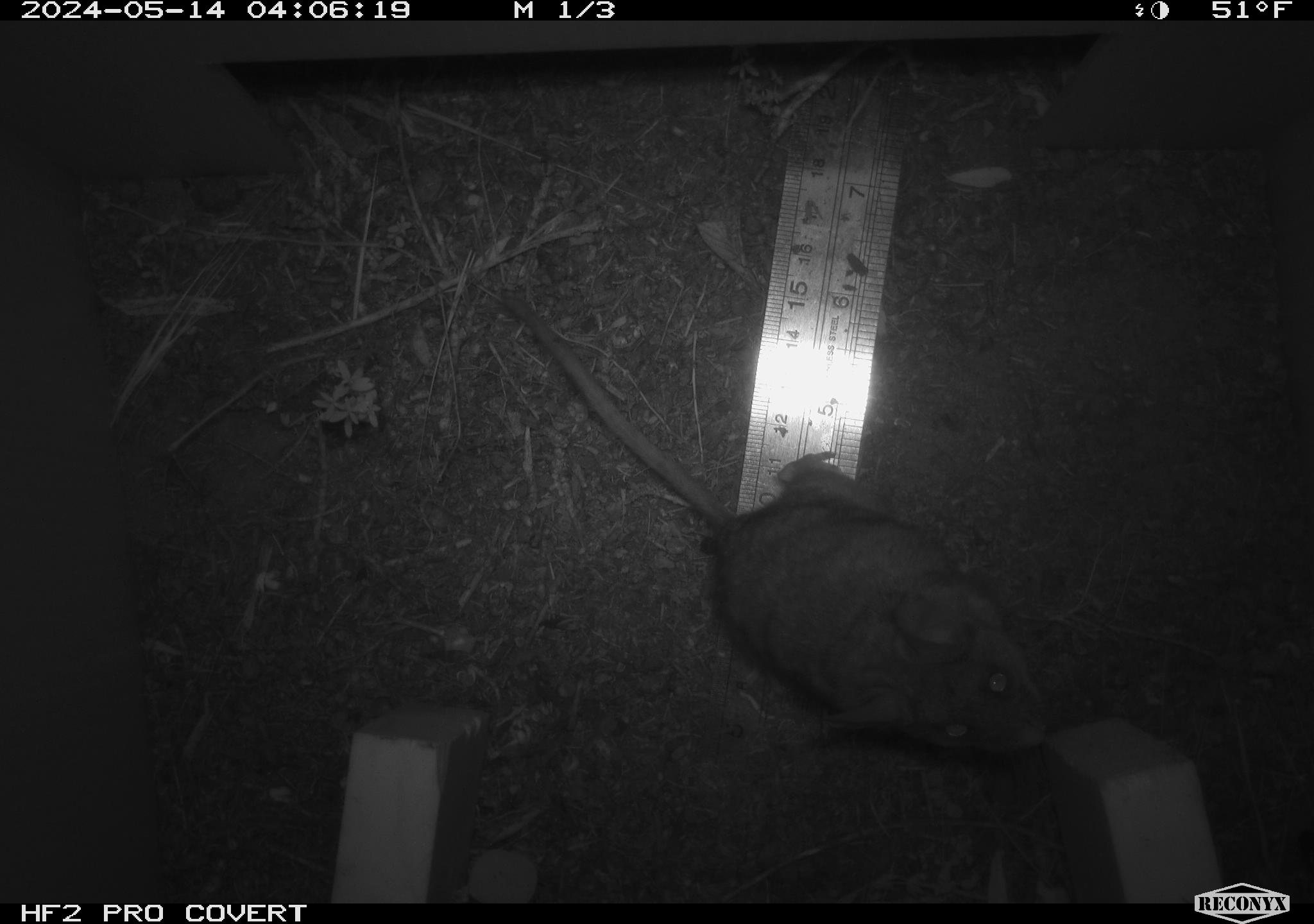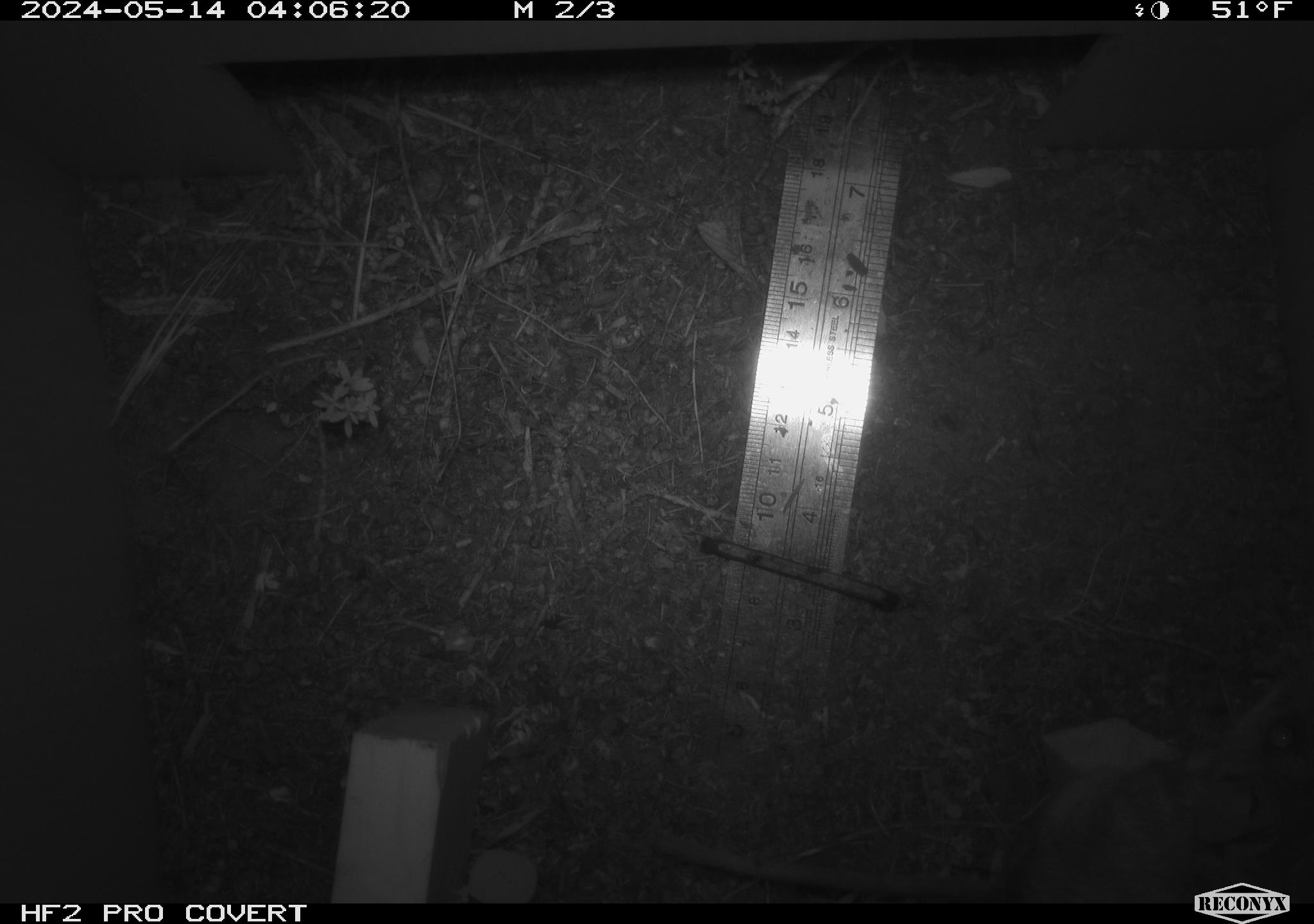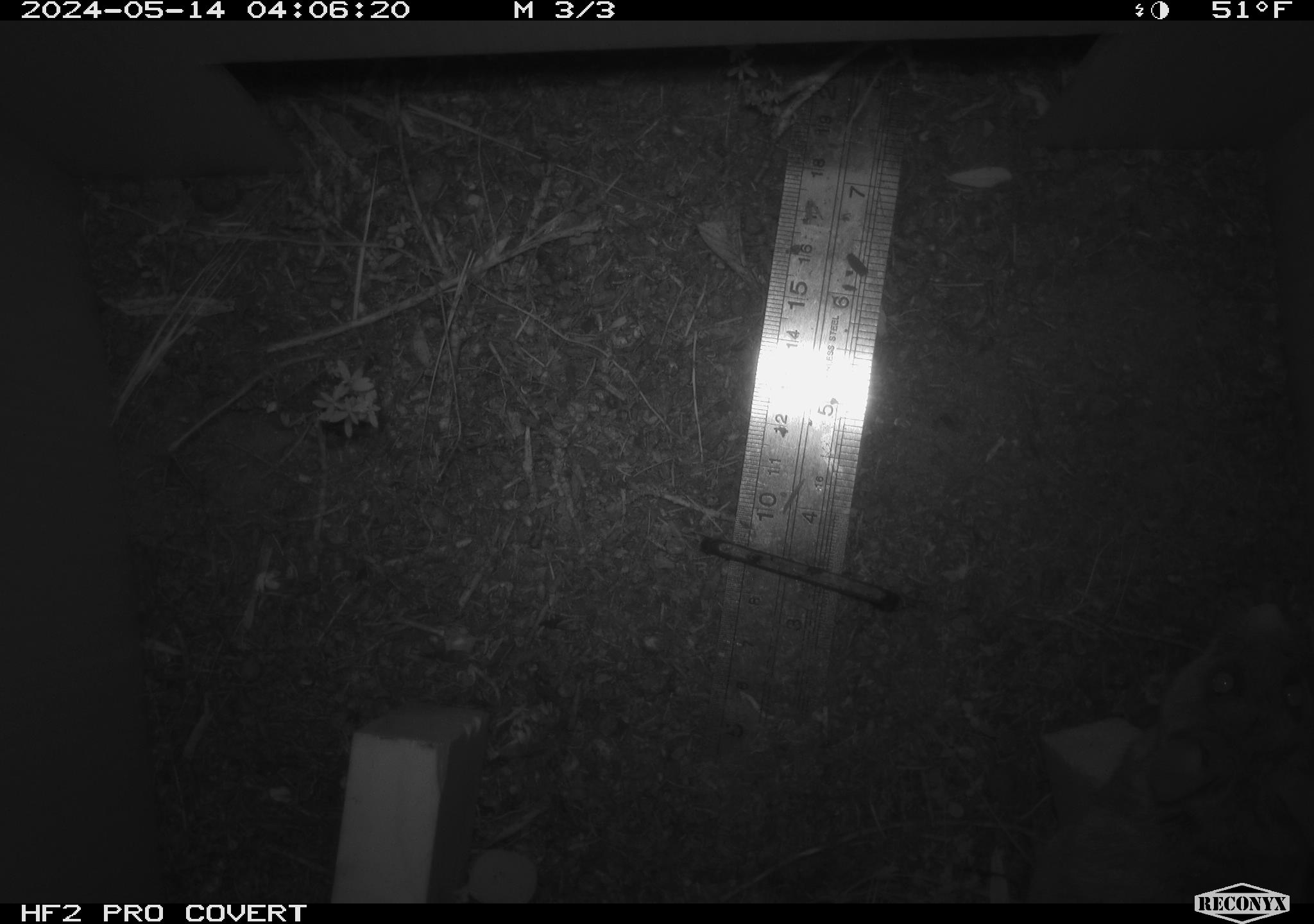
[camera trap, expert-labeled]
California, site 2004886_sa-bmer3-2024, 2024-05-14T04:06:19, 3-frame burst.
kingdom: Animalia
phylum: Chordata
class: Mammalia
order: Rodentia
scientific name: Rodentia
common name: mouse species